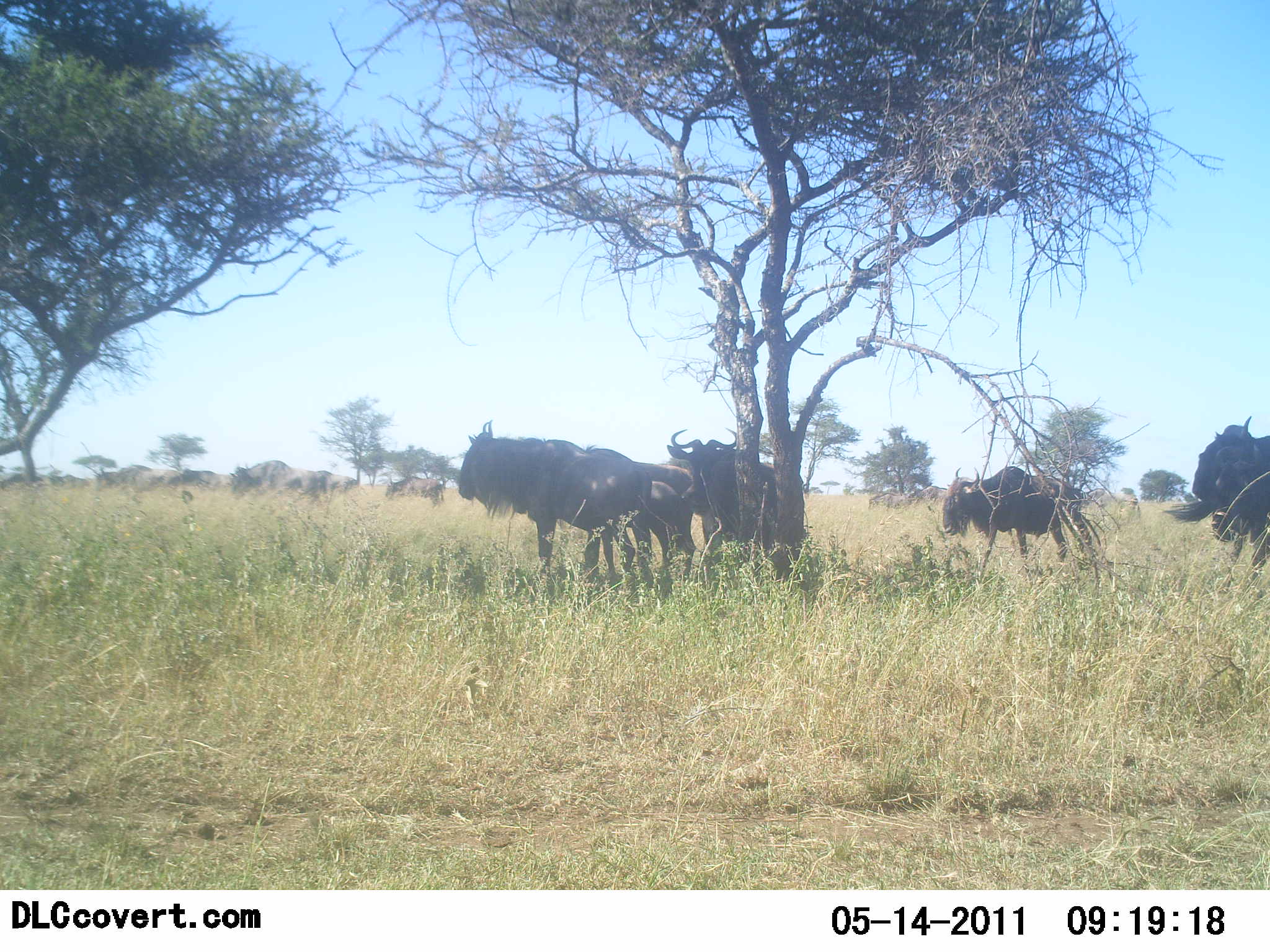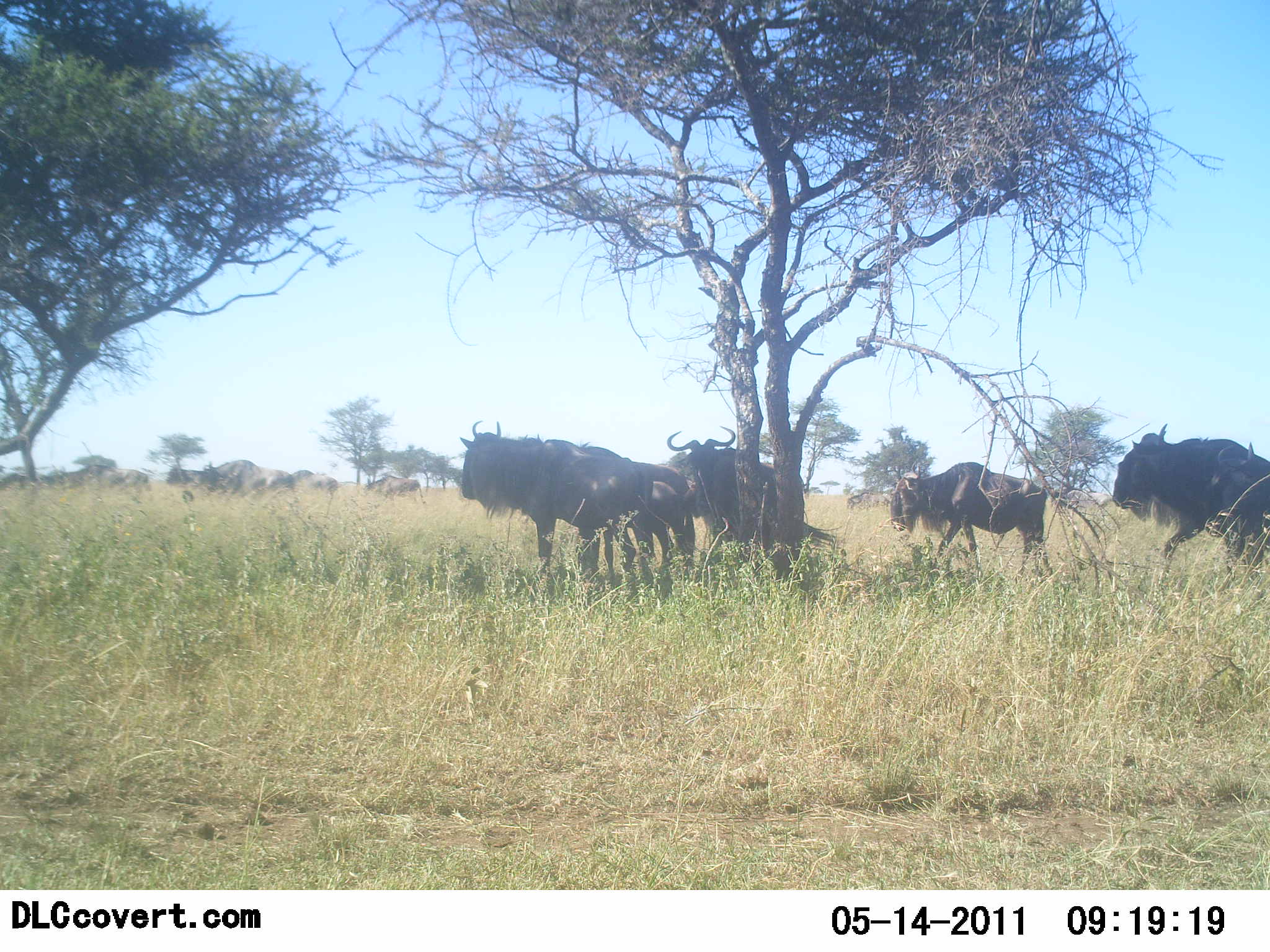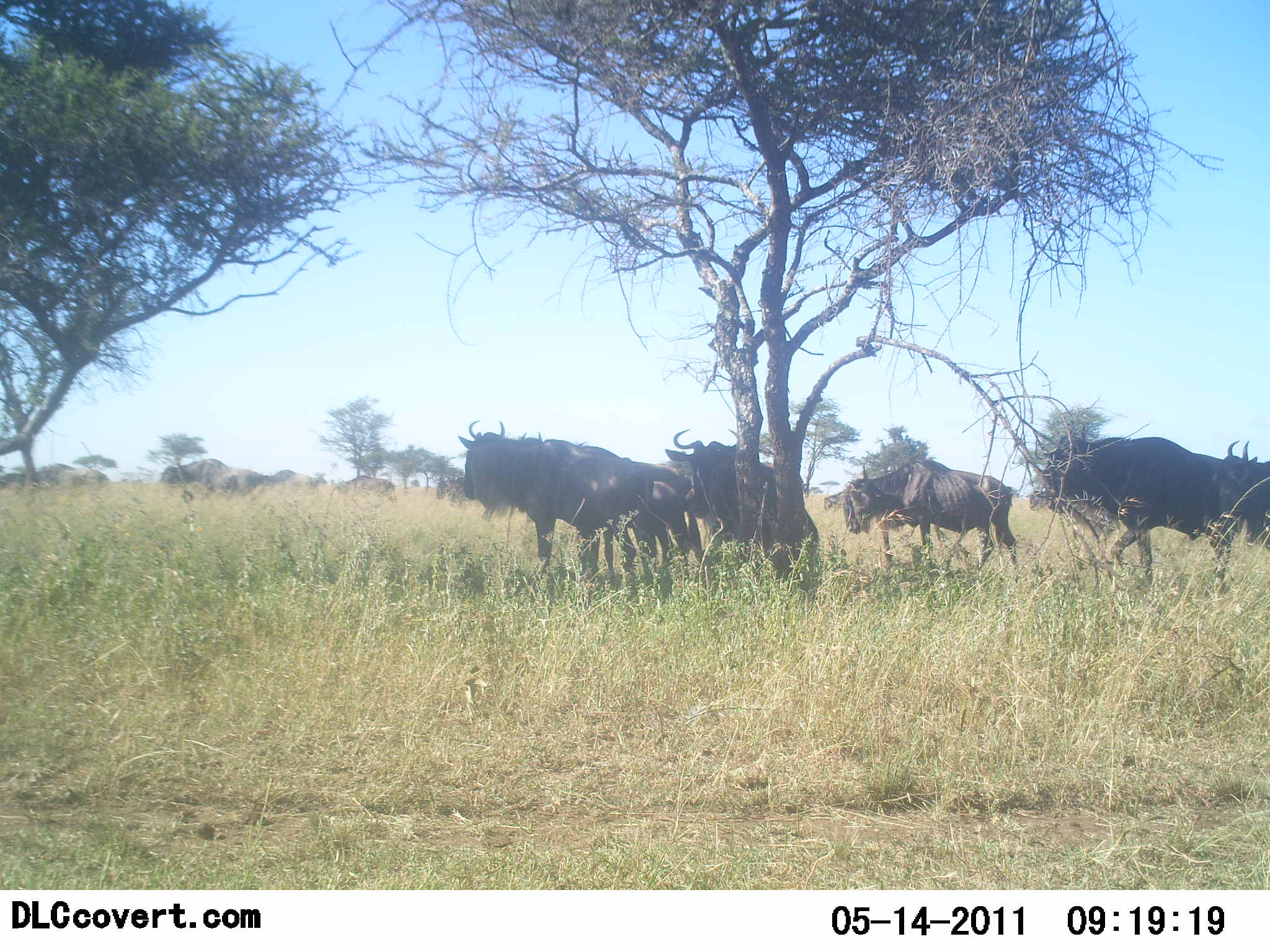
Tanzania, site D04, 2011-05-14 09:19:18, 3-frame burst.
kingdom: Animalia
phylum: Chordata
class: Mammalia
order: Artiodactyla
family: Bovidae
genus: Connochaetes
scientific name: Connochaetes taurinus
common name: blue wildebeest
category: wildebeest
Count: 11-50.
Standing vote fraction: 50%.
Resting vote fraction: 10%.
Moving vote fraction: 90%.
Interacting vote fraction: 0%.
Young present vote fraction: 0%.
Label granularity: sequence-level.